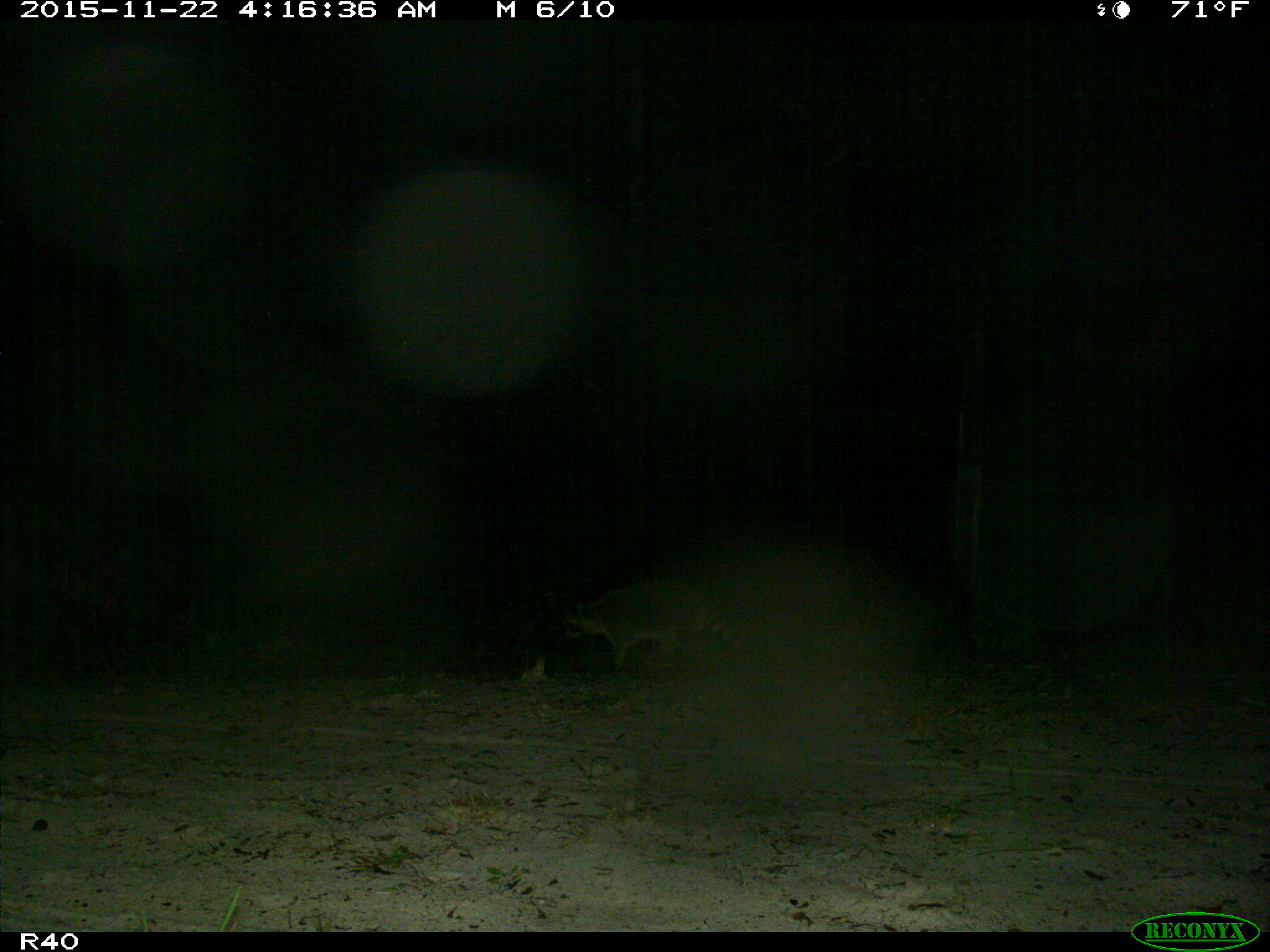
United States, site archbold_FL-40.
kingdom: Animalia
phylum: Chordata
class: Mammalia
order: Carnivora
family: Procyonidae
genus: Procyon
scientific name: Procyon lotor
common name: common raccoon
Procyon lotor (common raccoon).